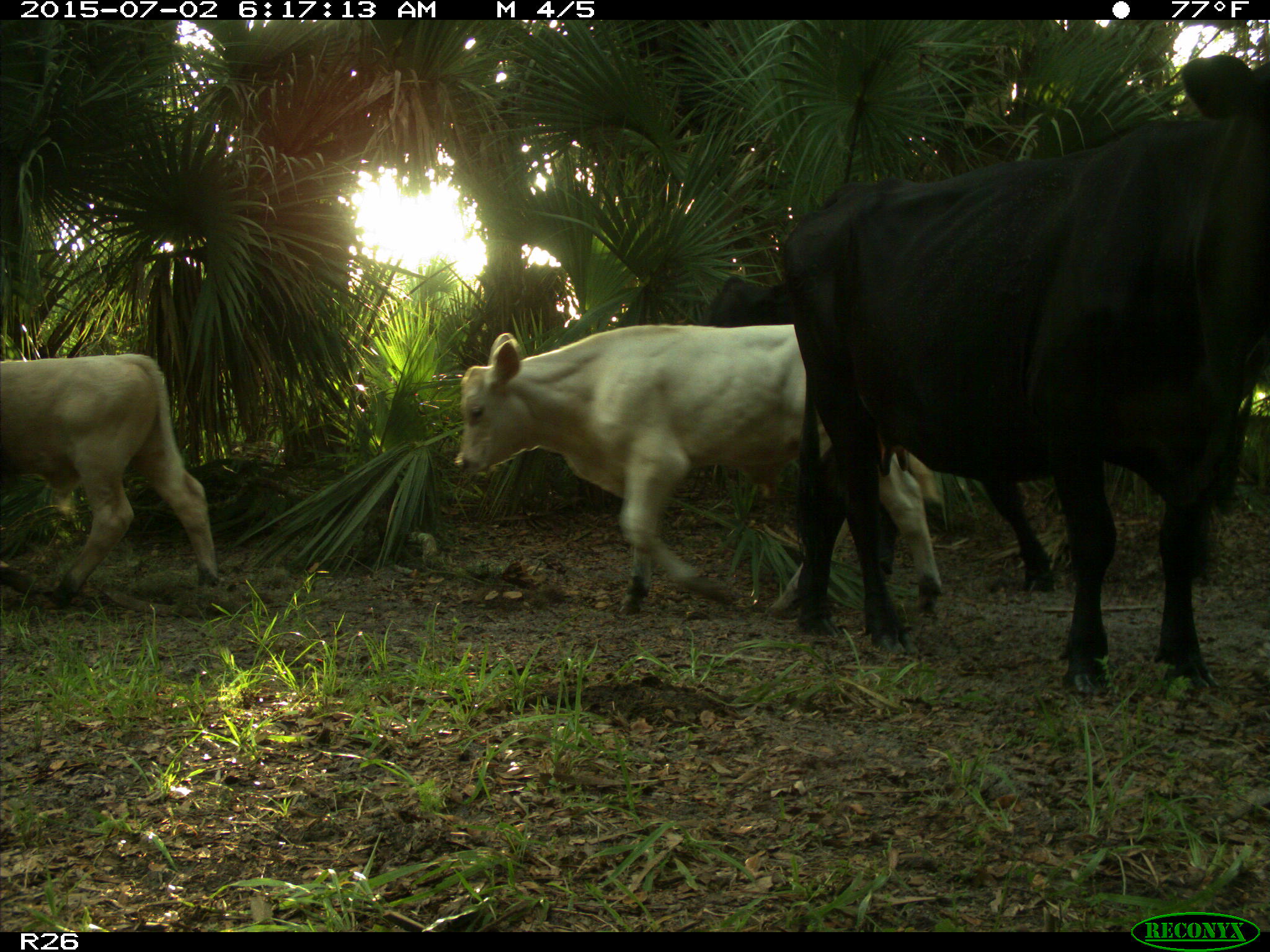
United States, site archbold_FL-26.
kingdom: Animalia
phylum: Chordata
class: Mammalia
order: Artiodactyla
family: Bovidae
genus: Bos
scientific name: Bos taurus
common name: domestic cow